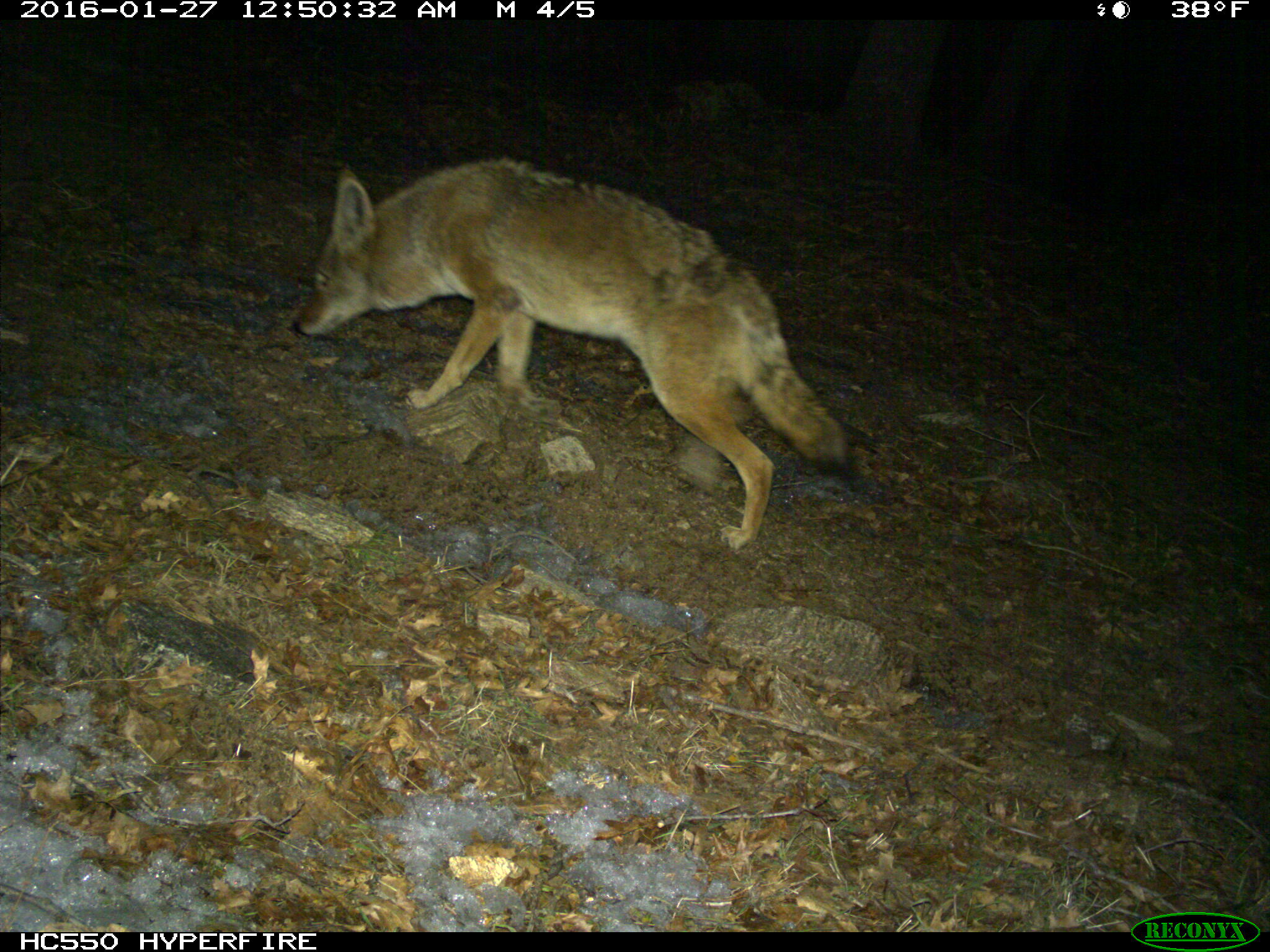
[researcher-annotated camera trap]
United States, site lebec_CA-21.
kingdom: Animalia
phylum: Chordata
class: Mammalia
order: Carnivora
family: Canidae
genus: Canis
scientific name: Canis latrans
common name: coyote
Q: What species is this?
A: Canis latrans (coyote).